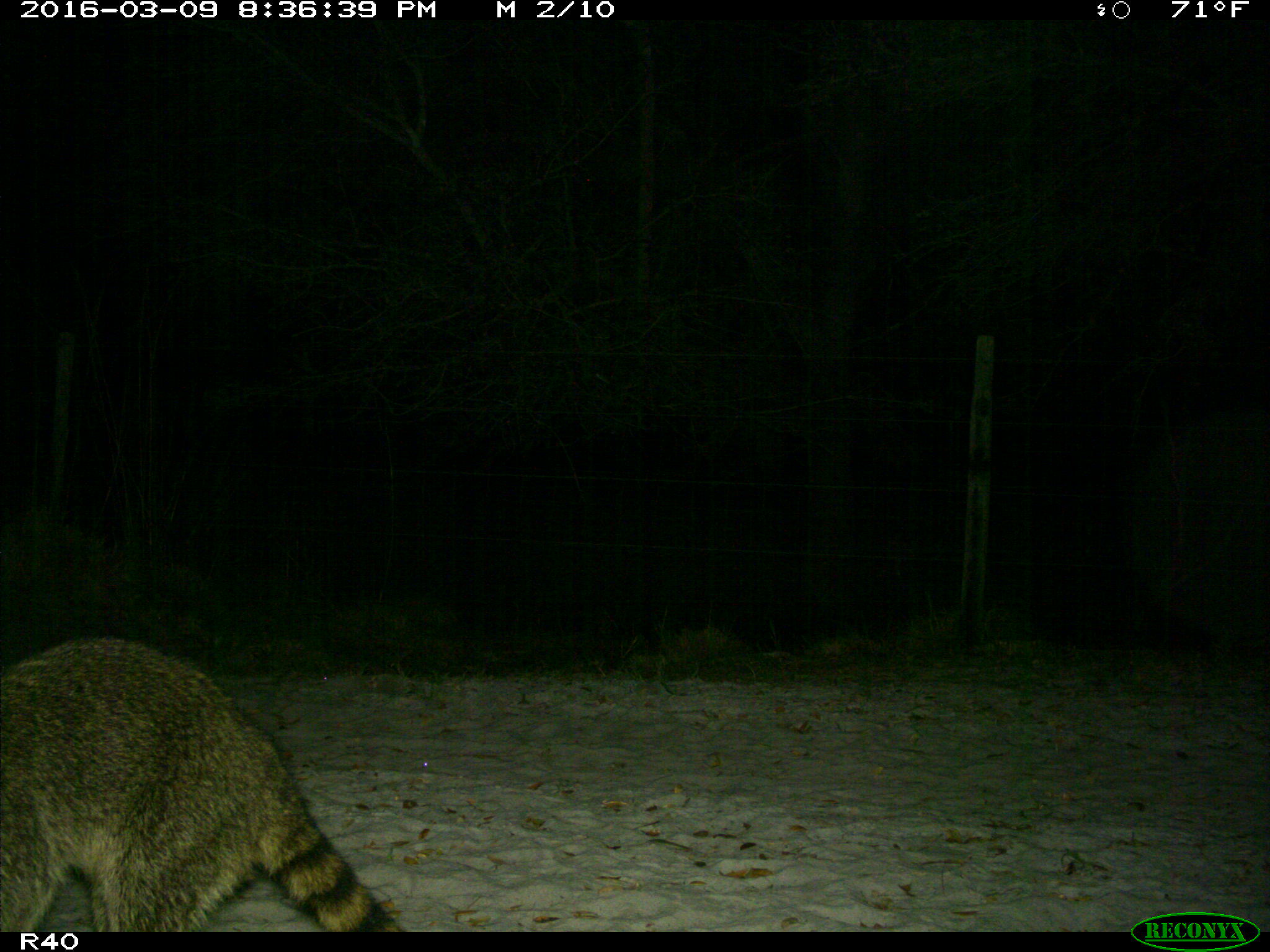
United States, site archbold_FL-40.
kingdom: Animalia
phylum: Chordata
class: Mammalia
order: Carnivora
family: Procyonidae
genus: Procyon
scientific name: Procyon lotor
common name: common raccoon